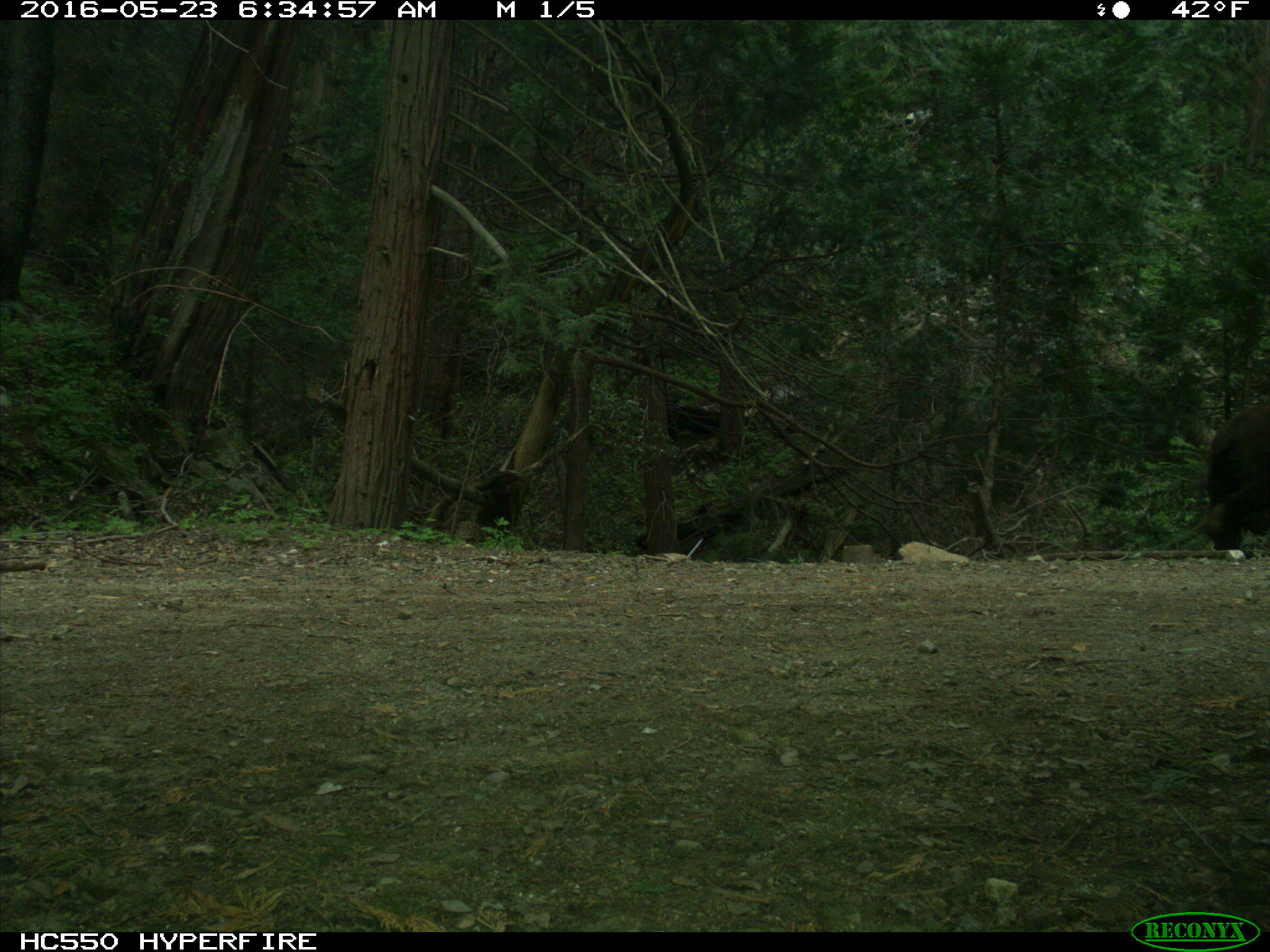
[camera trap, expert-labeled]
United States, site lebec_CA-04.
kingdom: Animalia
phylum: Chordata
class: Mammalia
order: Carnivora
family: Ursidae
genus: Ursus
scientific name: Ursus americanus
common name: american black bear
Ursus americanus (american black bear).